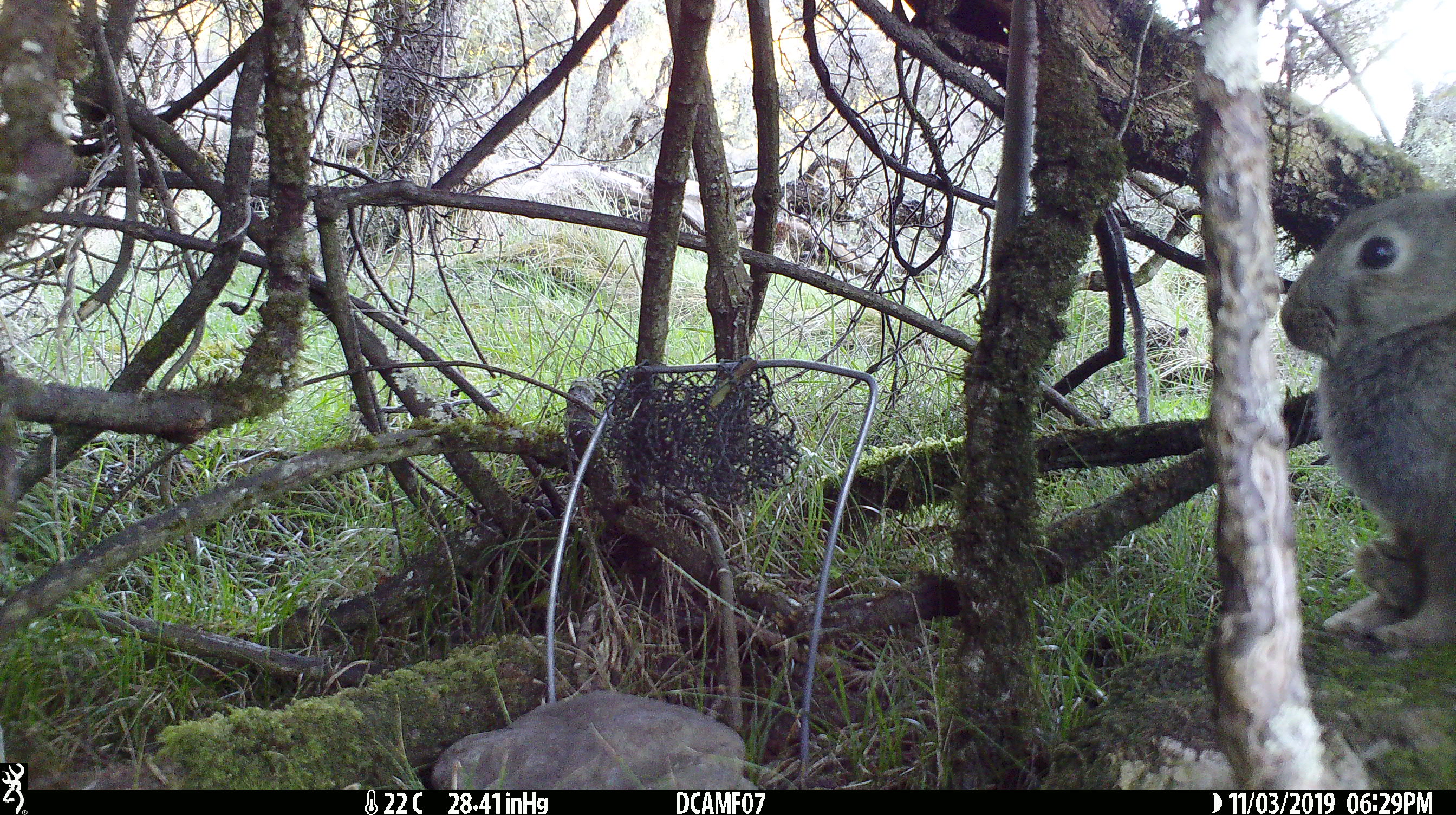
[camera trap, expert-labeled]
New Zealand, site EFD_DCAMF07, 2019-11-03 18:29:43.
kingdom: Animalia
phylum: Chordata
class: Mammalia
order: Lagomorpha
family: Leporidae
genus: Oryctolagus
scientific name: Oryctolagus cuniculus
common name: european rabbit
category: rabbit